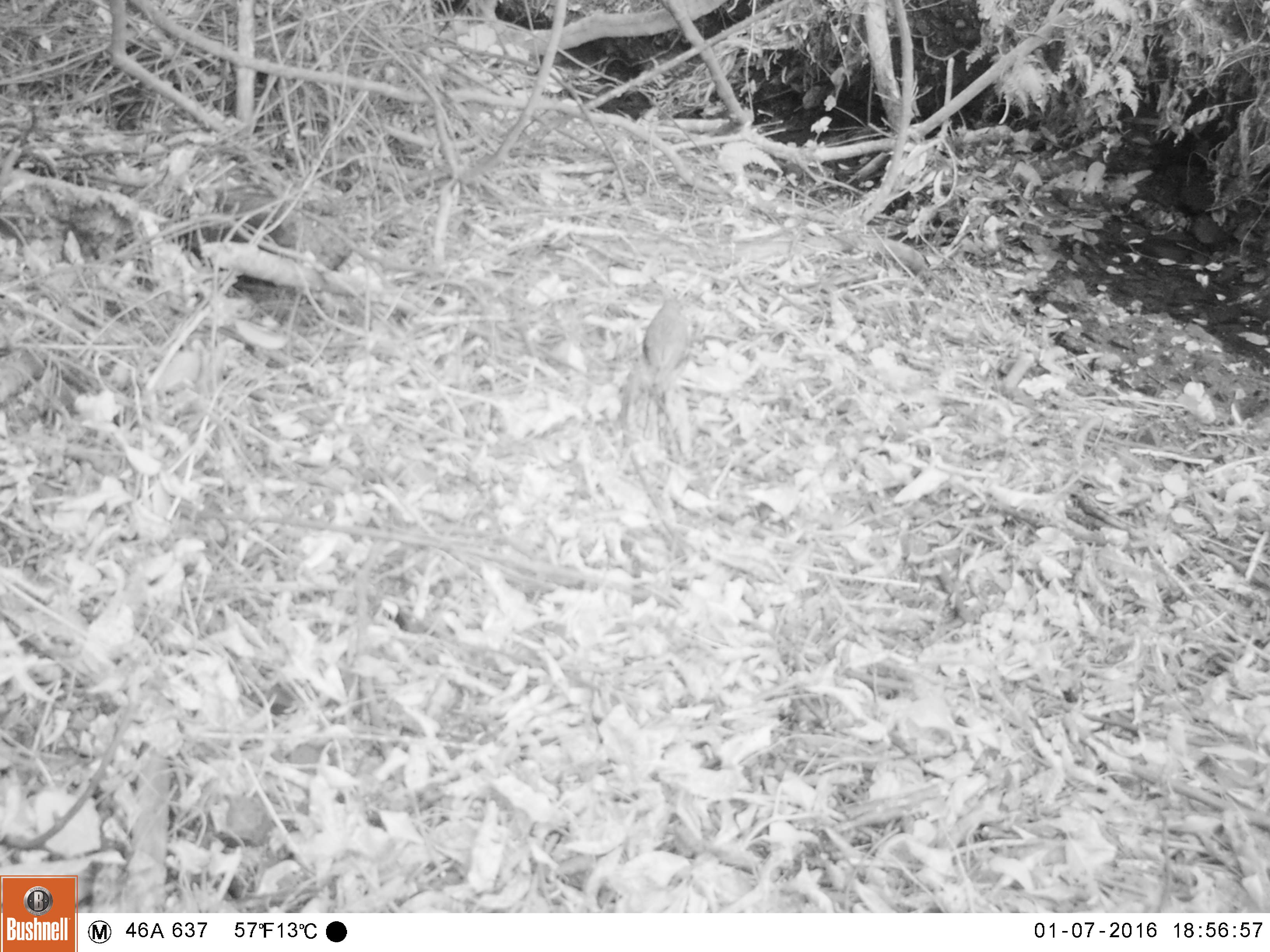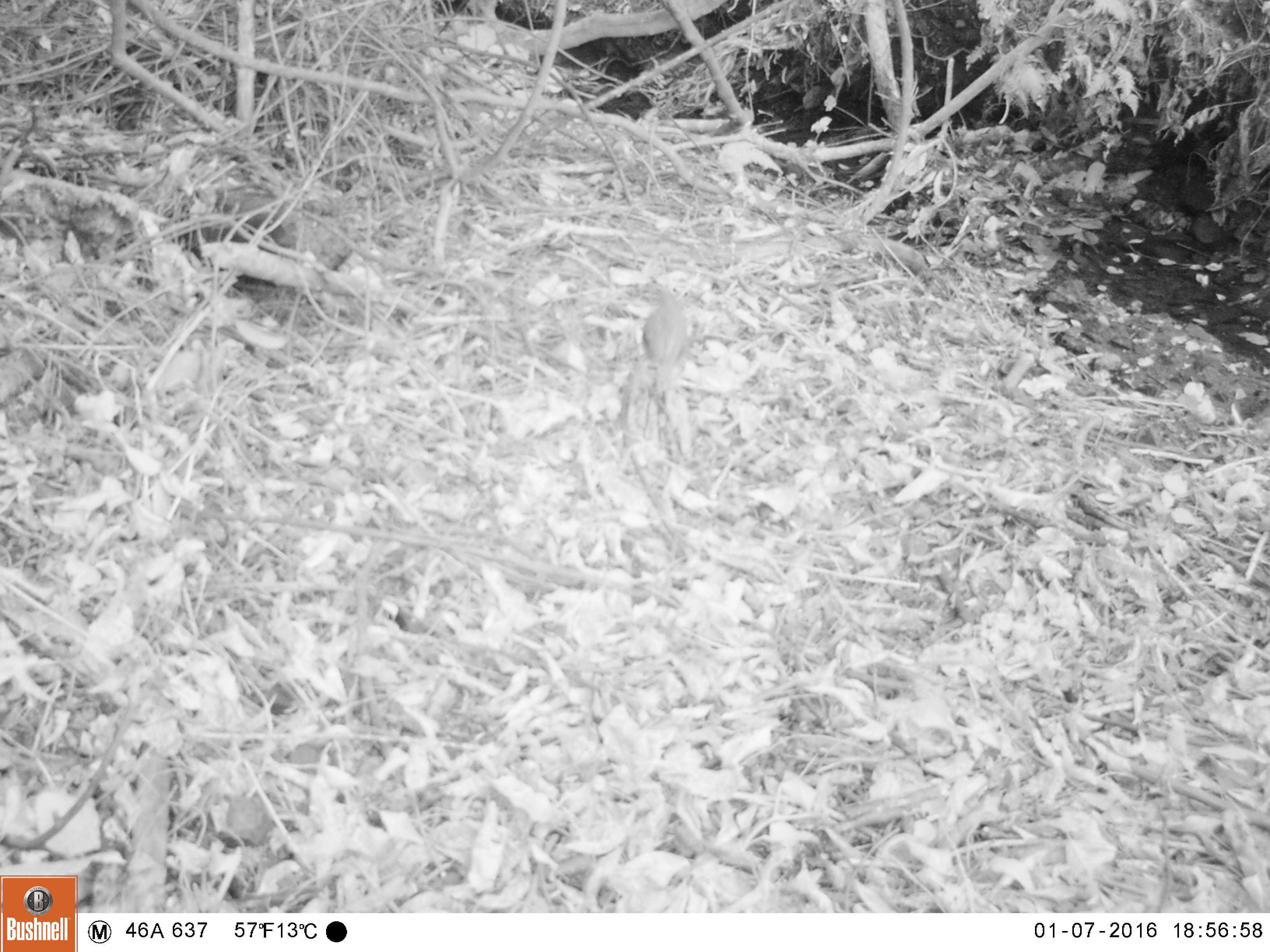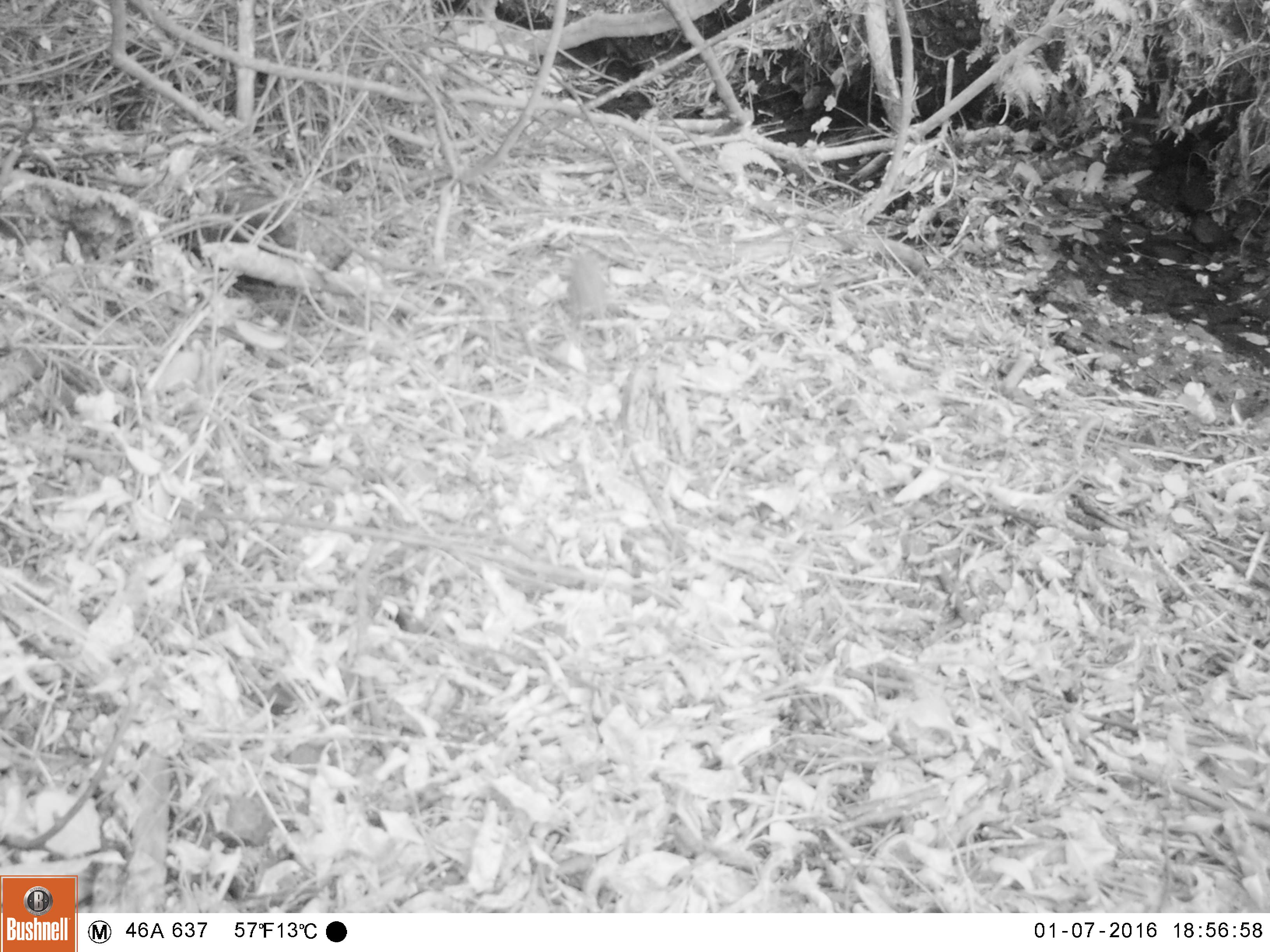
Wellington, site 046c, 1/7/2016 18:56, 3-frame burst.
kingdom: Animalia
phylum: Chordata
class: Aves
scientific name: Aves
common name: bird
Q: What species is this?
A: Bird (Aves).